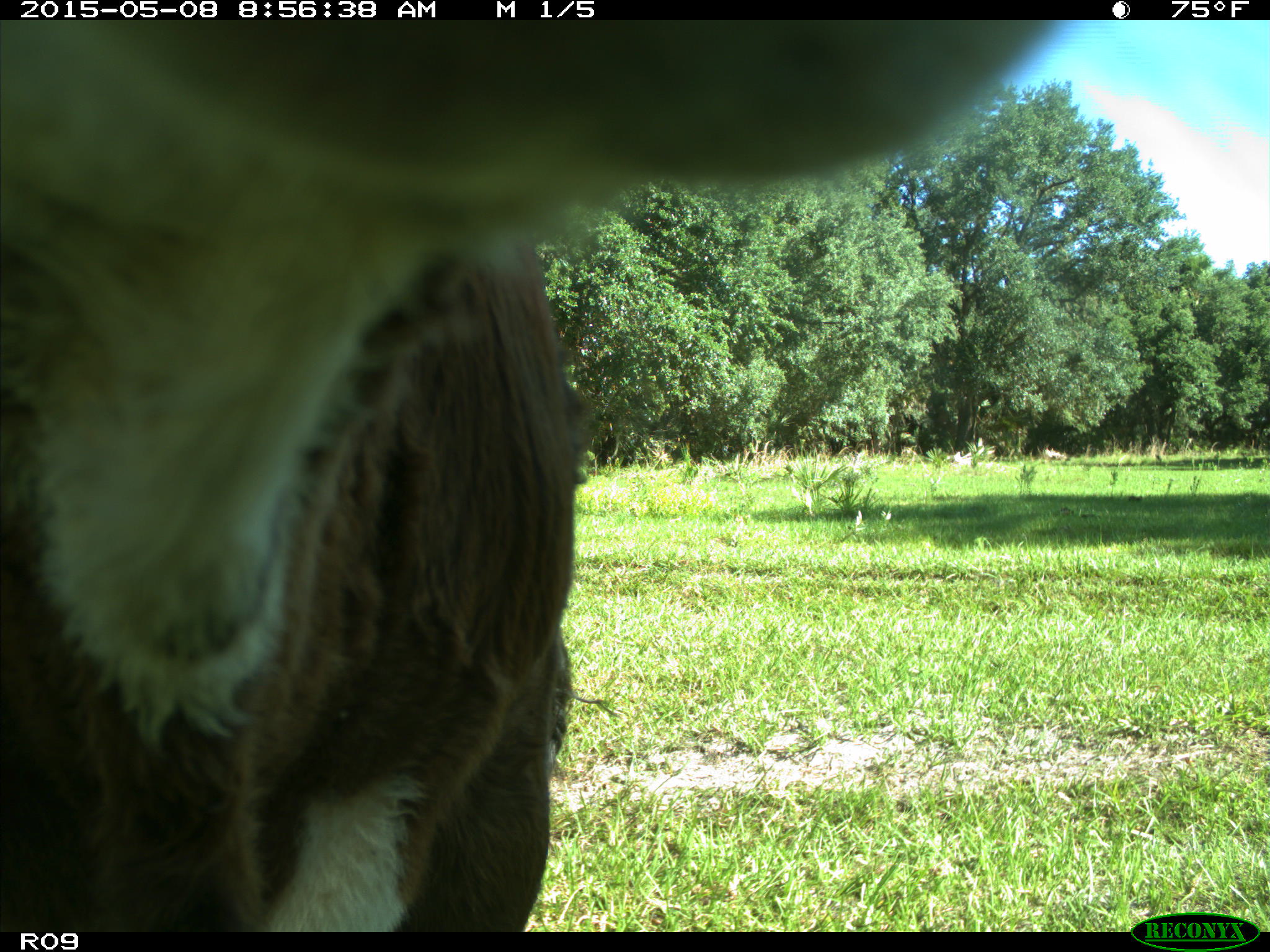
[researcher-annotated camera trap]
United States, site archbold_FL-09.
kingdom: Animalia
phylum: Chordata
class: Mammalia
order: Artiodactyla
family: Bovidae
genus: Bos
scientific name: Bos taurus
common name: domestic cow